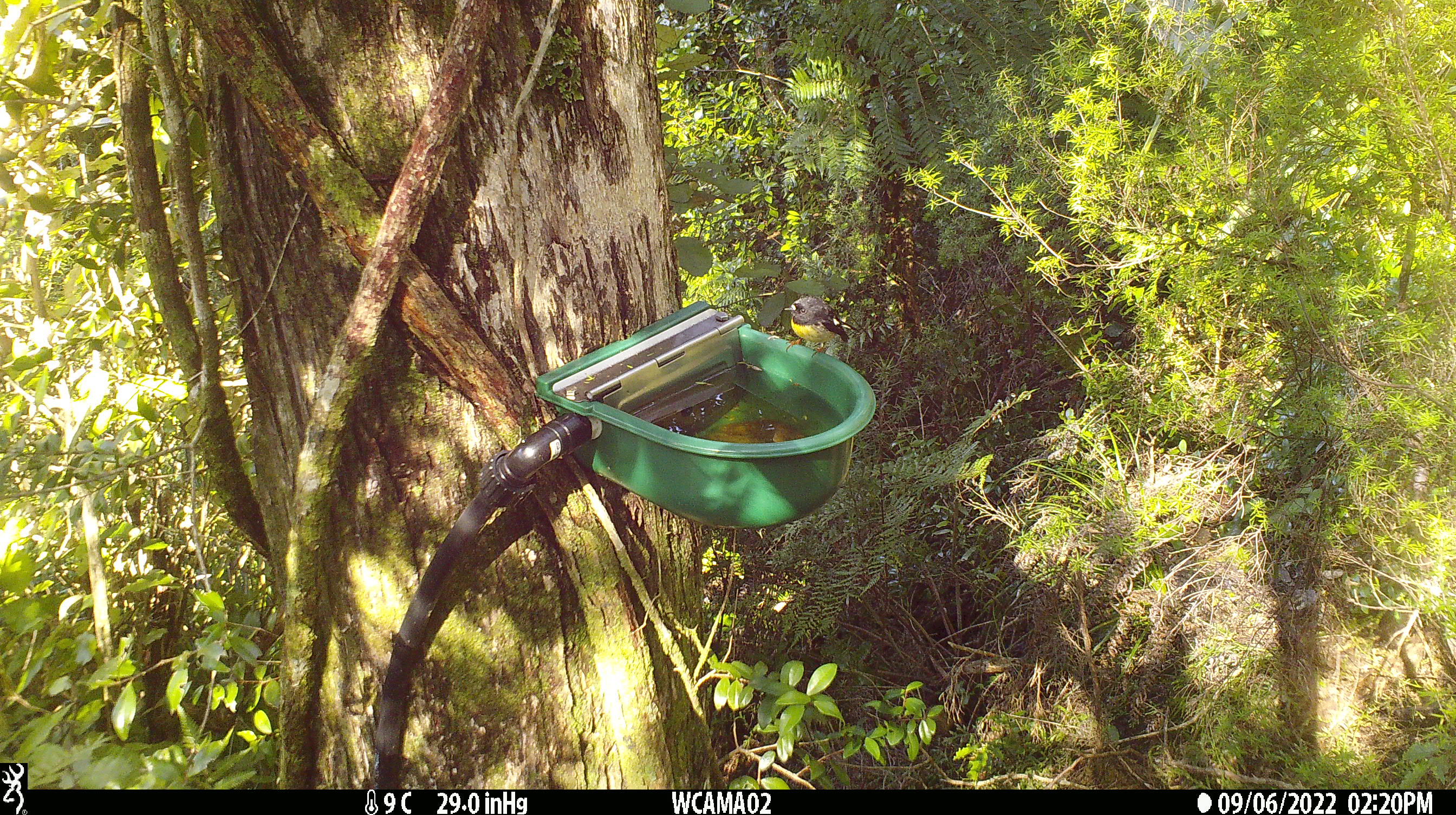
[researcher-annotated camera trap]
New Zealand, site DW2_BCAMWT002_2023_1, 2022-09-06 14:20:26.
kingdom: Animalia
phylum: Chordata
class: Aves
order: Passeriformes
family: Petroicidae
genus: Petroica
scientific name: Petroica macrocephala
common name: tomtit